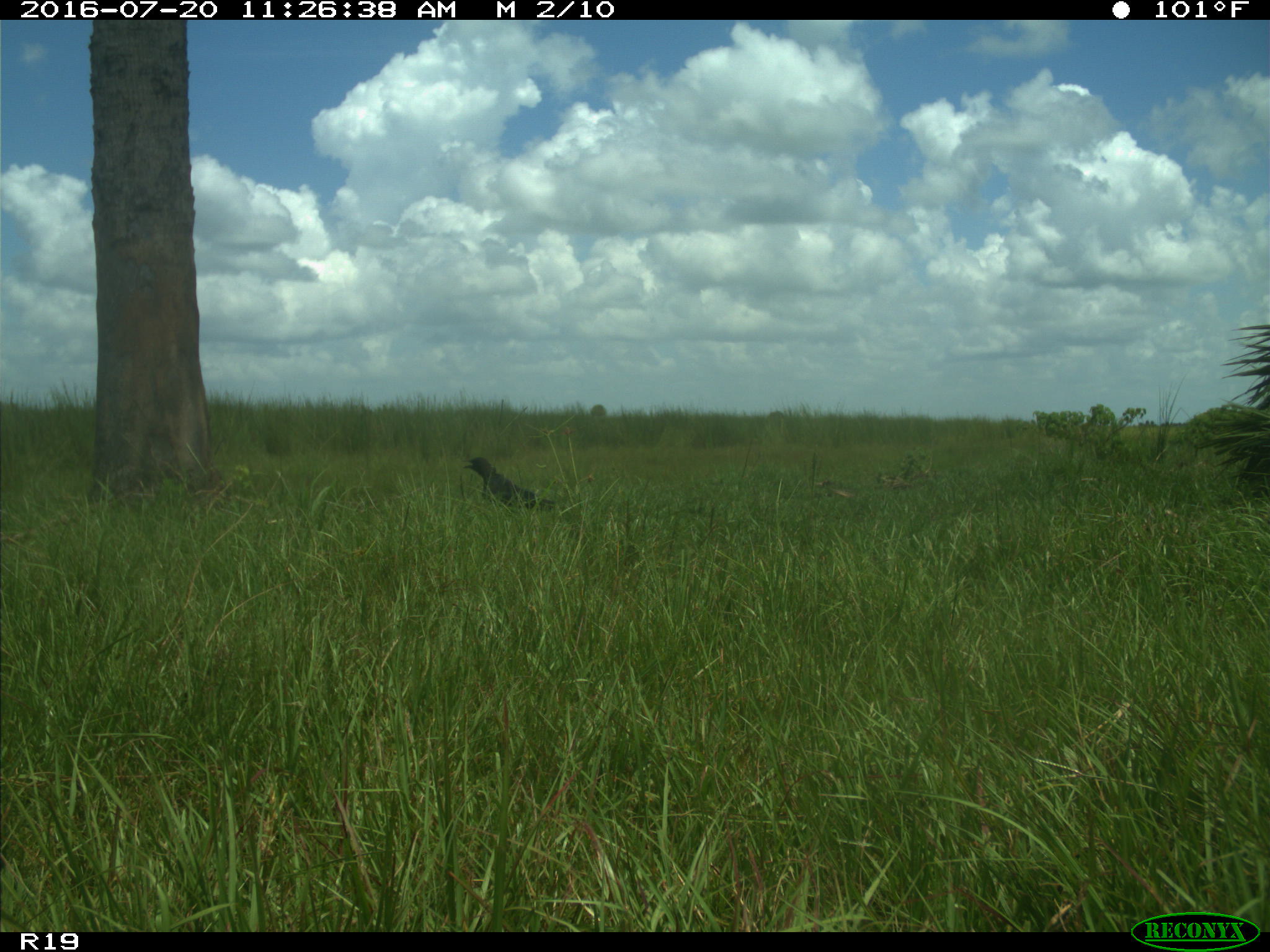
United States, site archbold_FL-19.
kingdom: Animalia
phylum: Chordata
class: Aves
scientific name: Aves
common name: birds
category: unidentified bird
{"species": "unidentified bird (birds) (Aves)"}